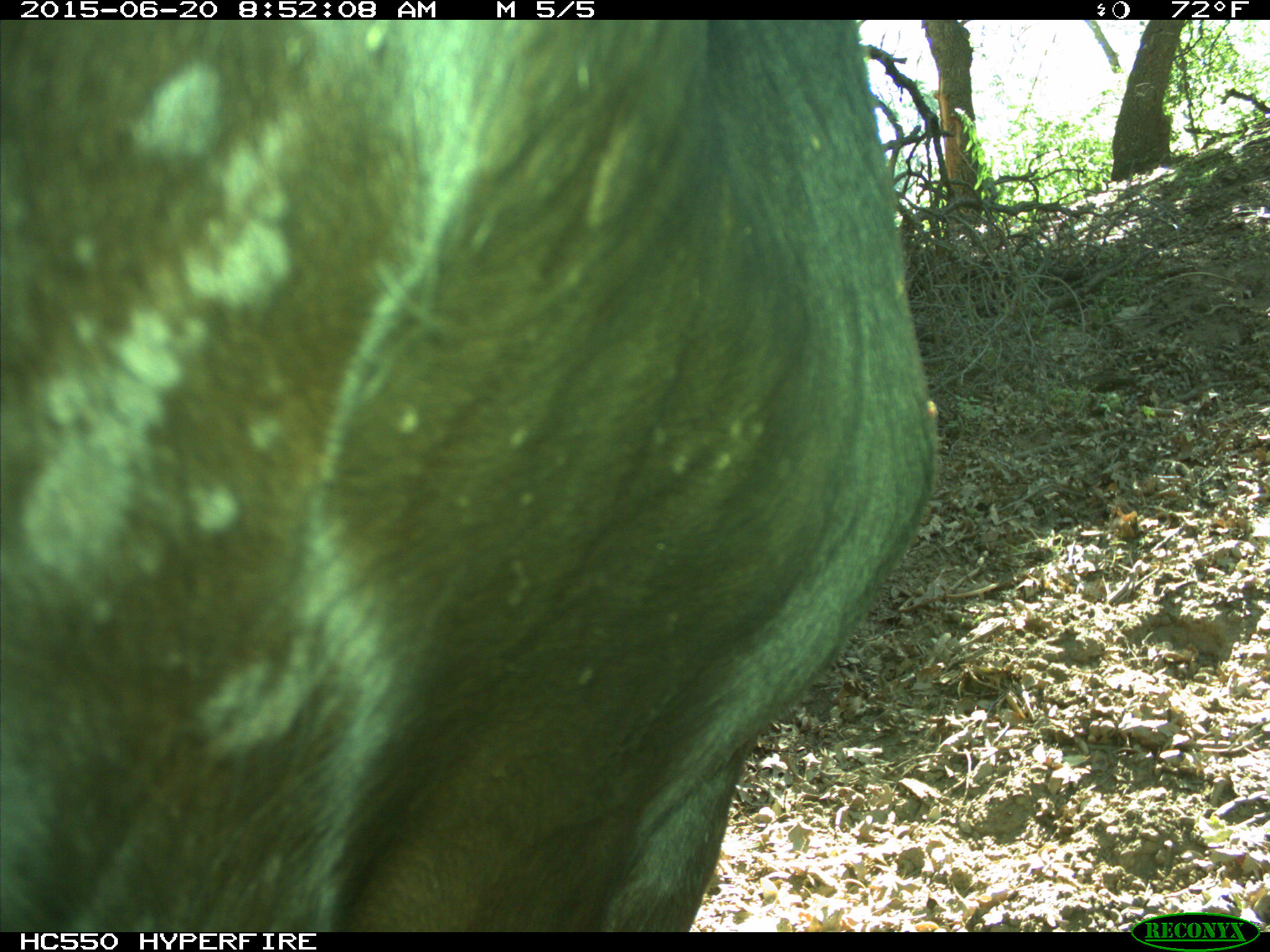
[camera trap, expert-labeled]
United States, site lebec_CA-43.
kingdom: Animalia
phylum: Chordata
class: Mammalia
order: Artiodactyla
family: Bovidae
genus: Bos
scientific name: Bos taurus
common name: domestic cow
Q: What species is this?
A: Bos taurus (domestic cow).